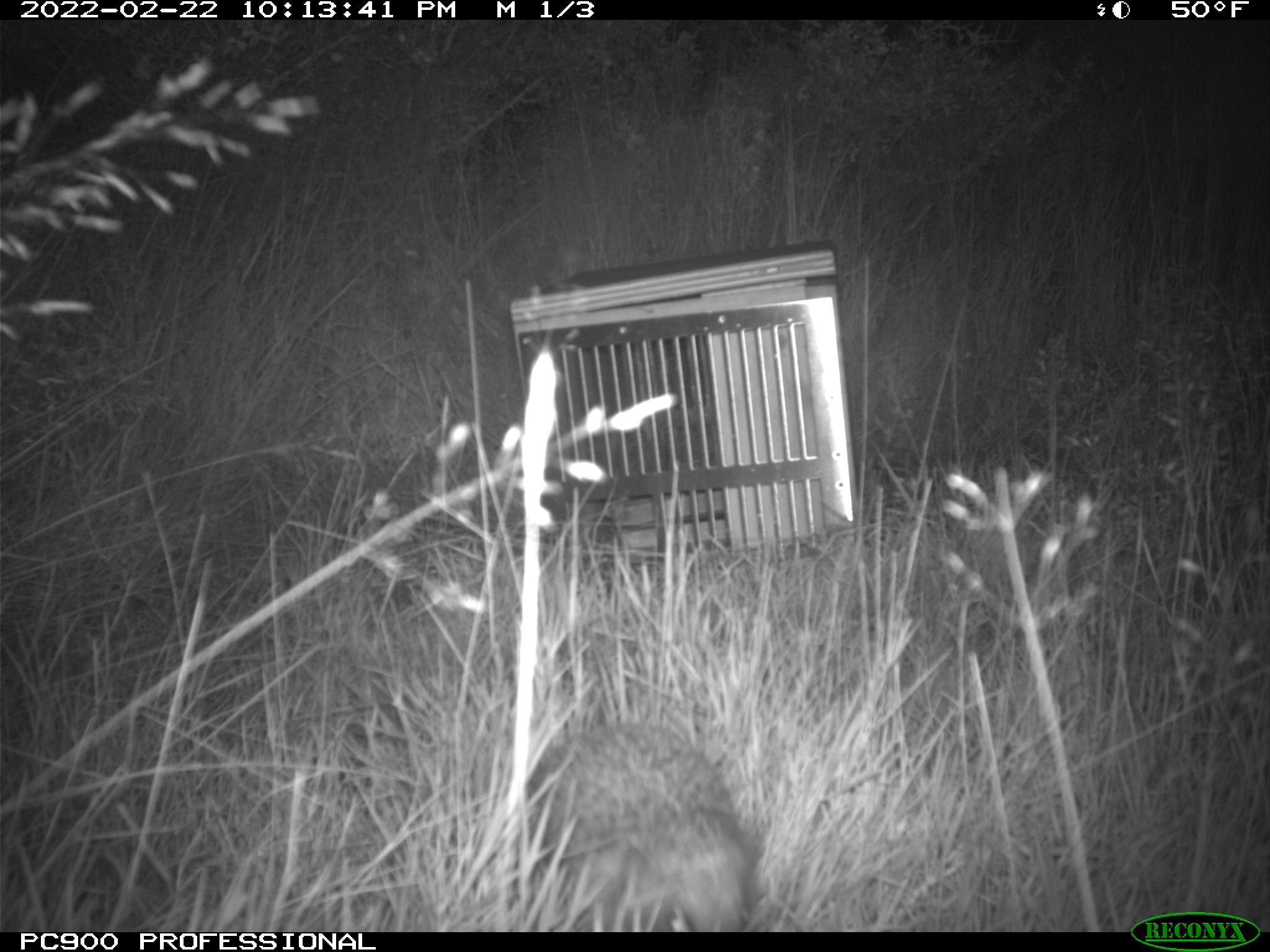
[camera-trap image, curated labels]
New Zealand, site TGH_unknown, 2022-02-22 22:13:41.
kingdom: Animalia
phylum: Chordata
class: Mammalia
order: Eulipotyphla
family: Erinaceidae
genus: Erinaceus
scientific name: Erinaceus europaeus europaeus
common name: european hedgehog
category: hedgehog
Hedgehog (european hedgehog) (Erinaceus europaeus europaeus).